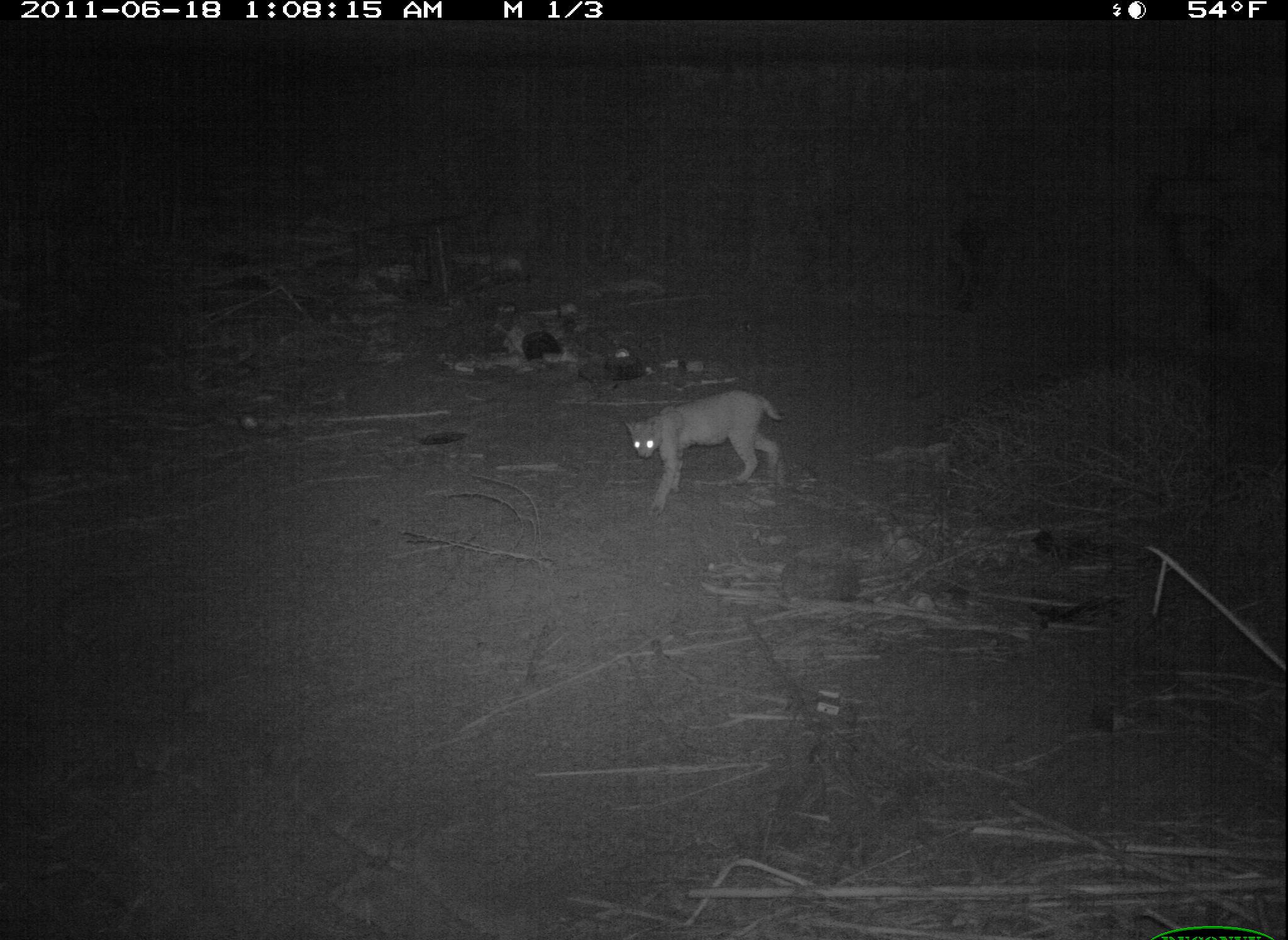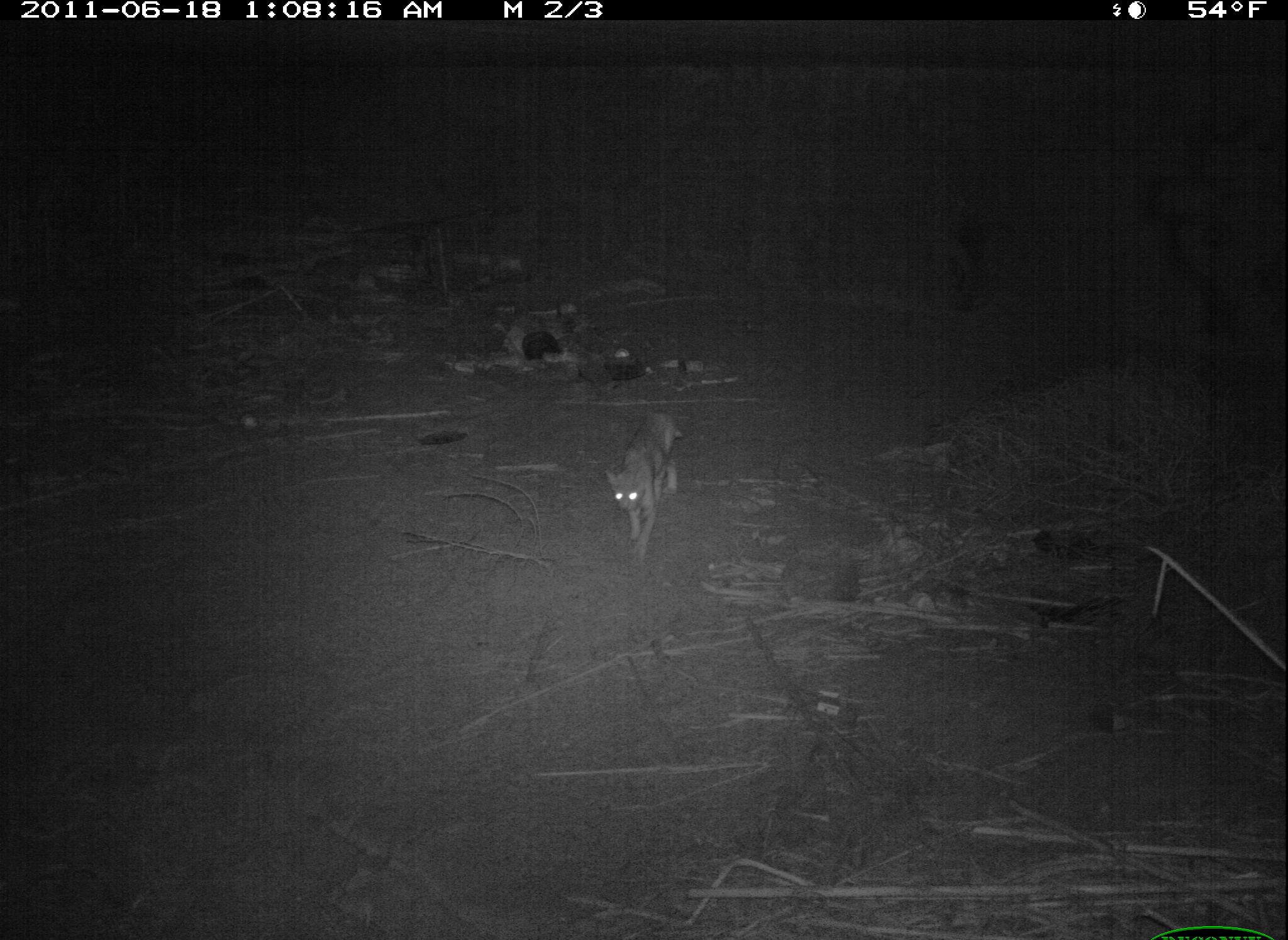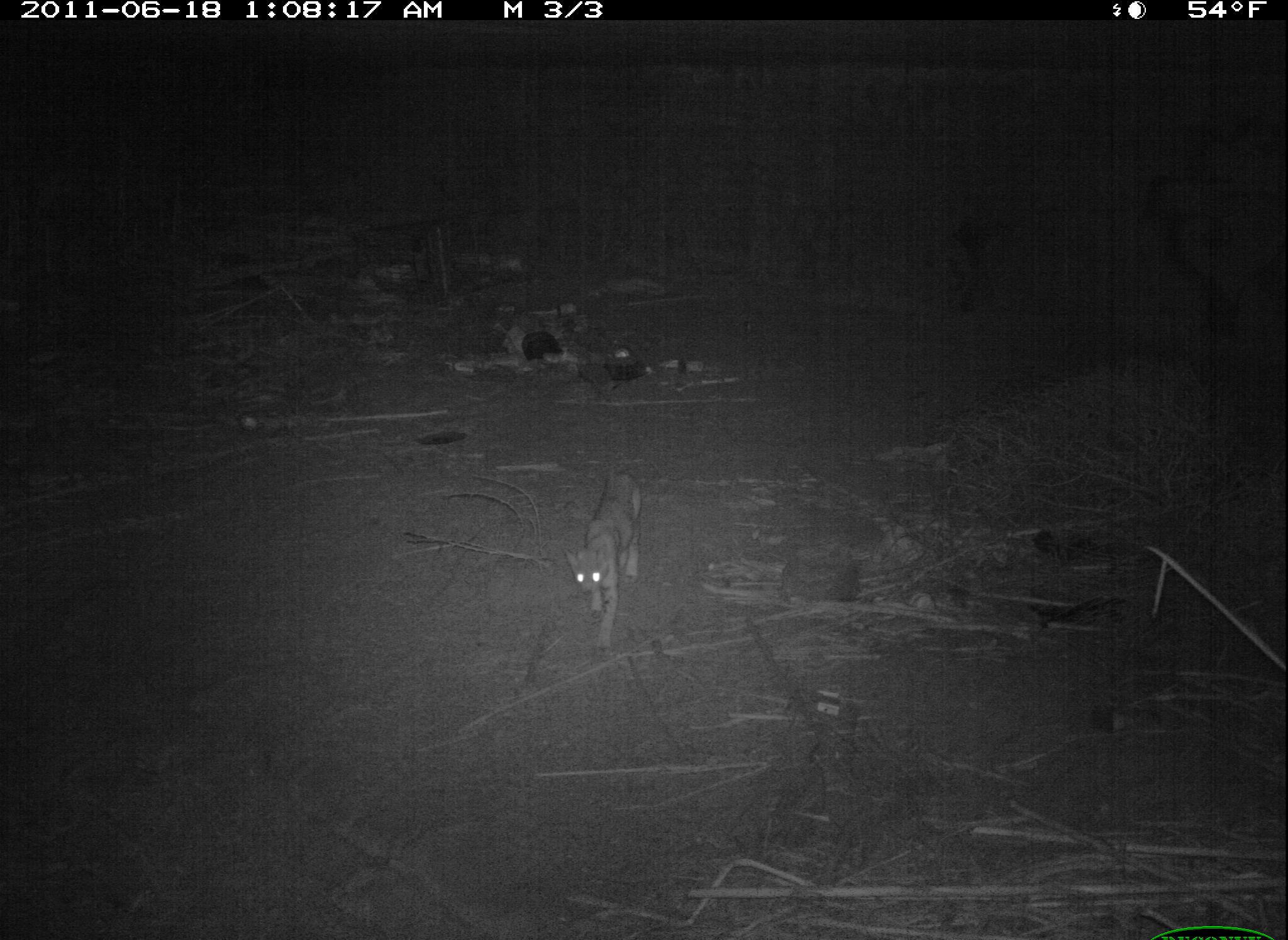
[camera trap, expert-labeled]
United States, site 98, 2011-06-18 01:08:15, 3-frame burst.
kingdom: Animalia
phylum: Chordata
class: Mammalia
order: Carnivora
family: Felidae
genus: Lynx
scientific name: Lynx rufus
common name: bobcat